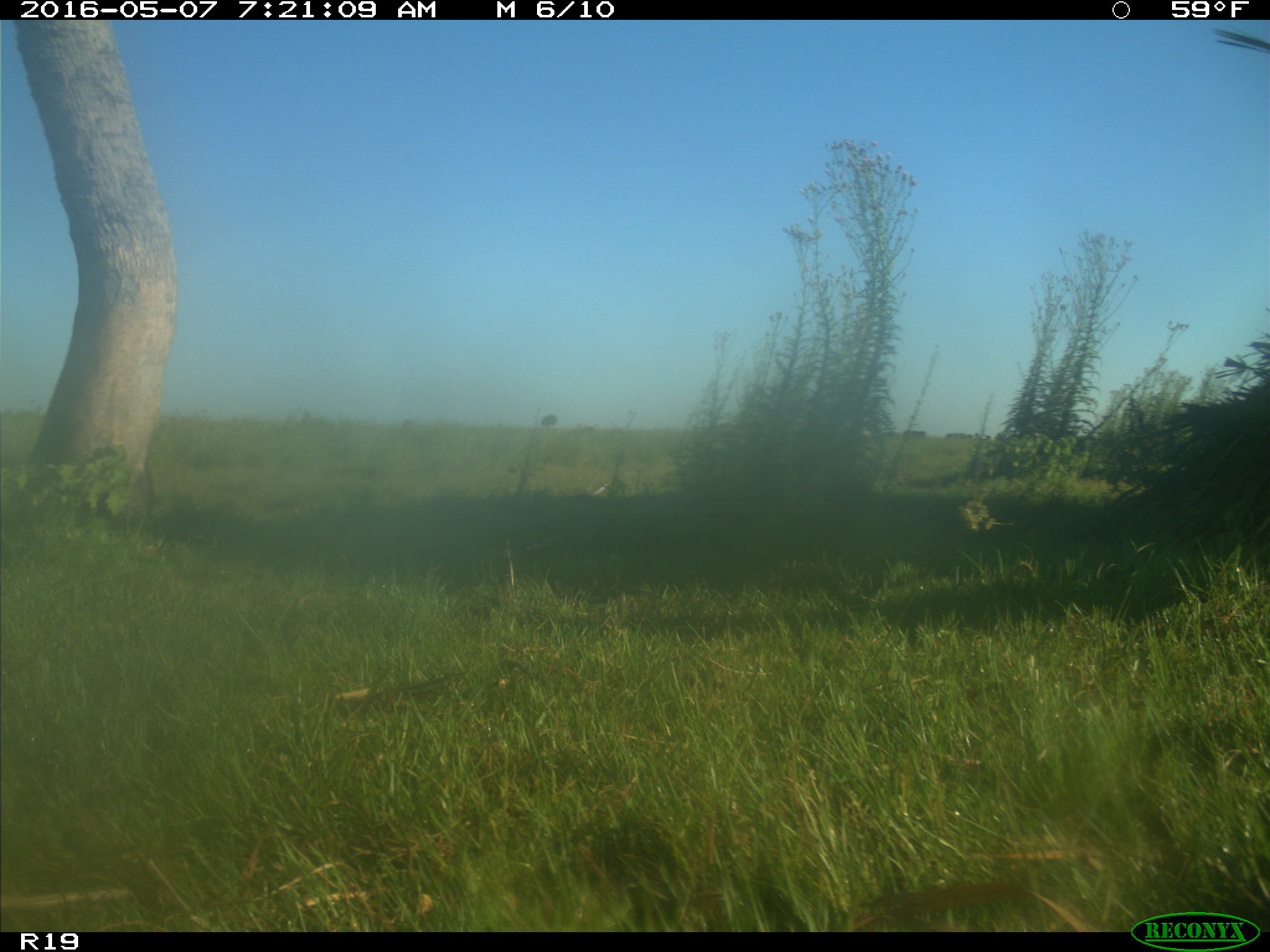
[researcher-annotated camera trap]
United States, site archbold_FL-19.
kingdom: Animalia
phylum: Chordata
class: Mammalia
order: Artiodactyla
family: Bovidae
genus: Bos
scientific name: Bos taurus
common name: domestic cow